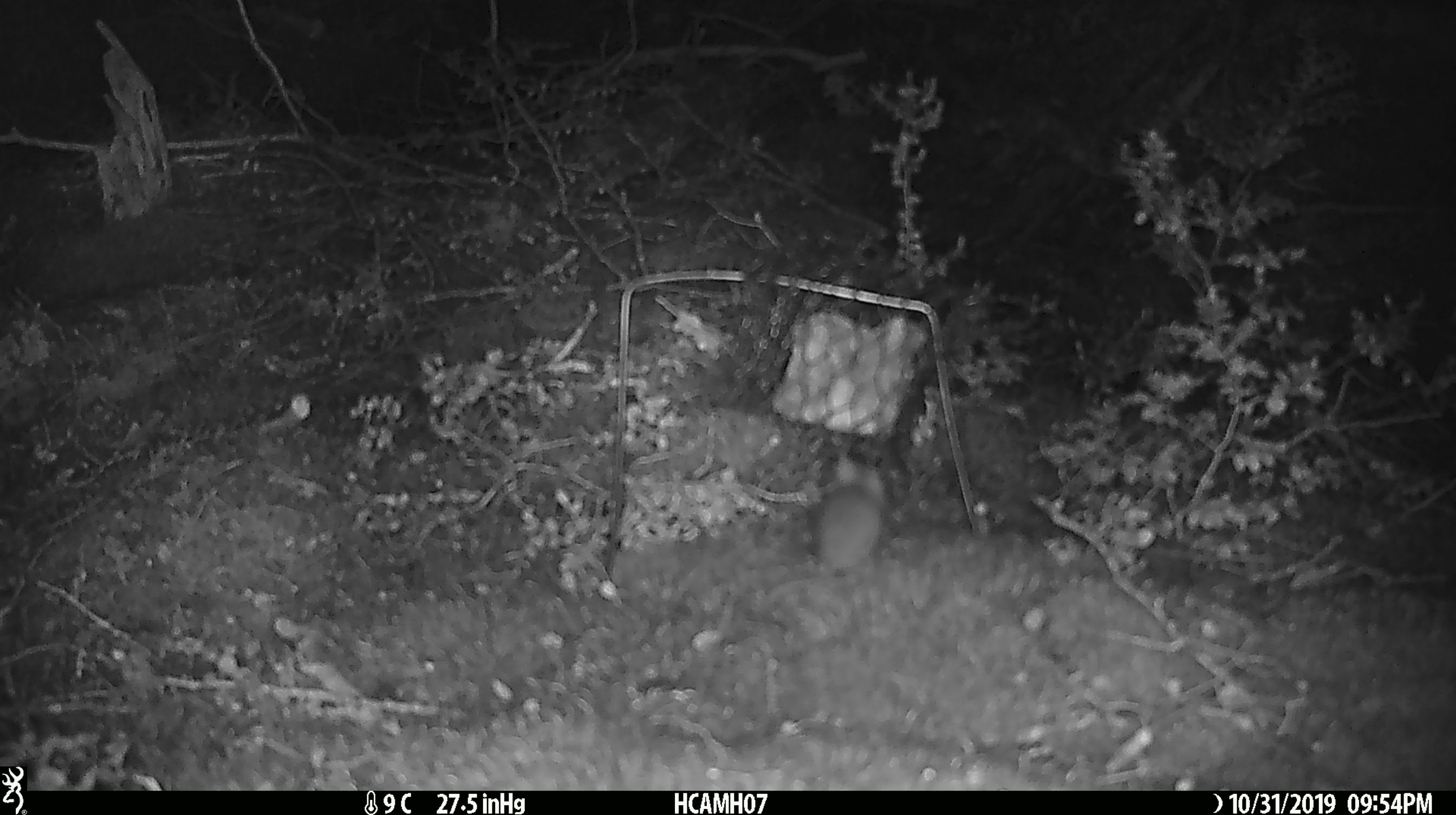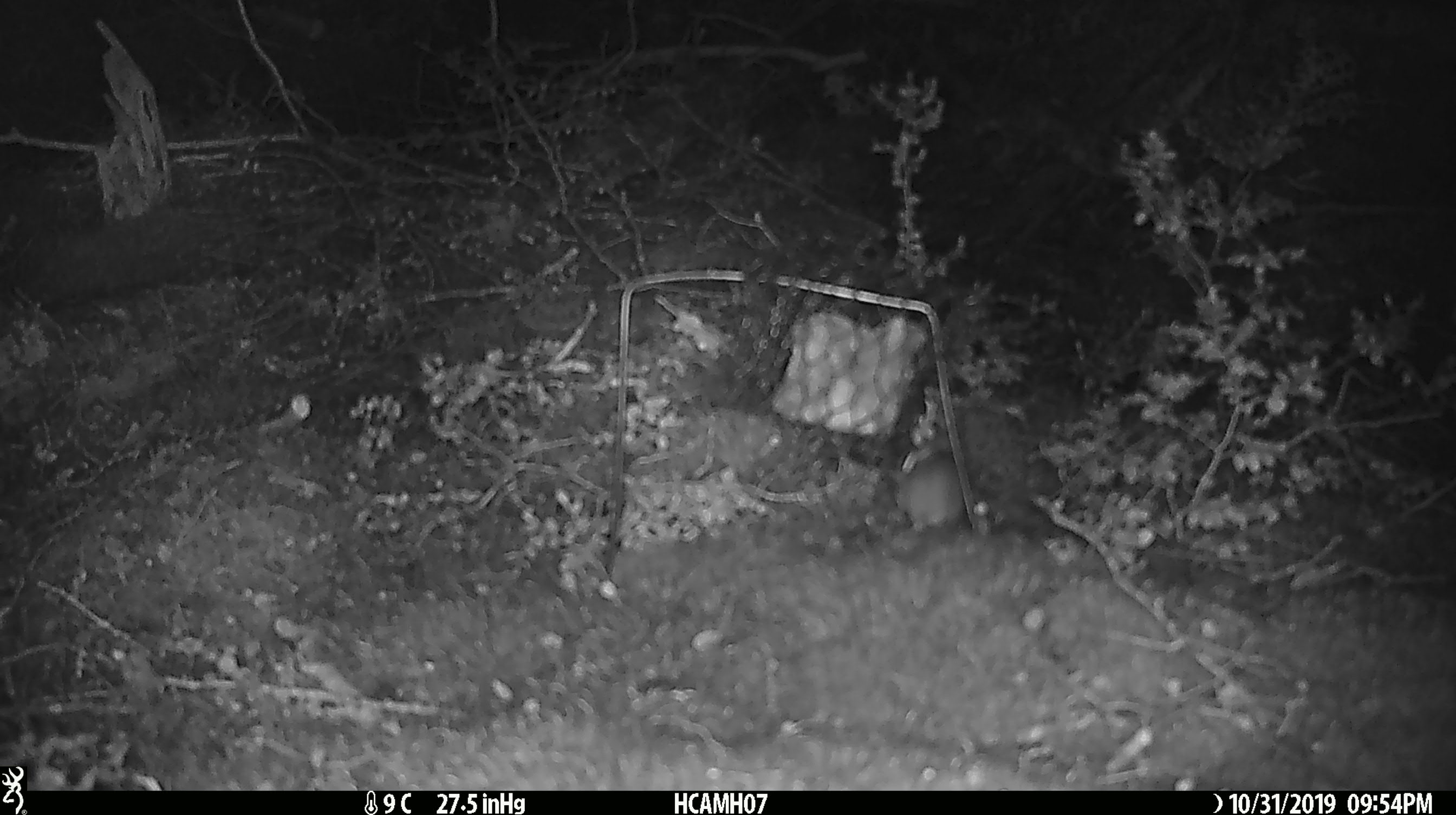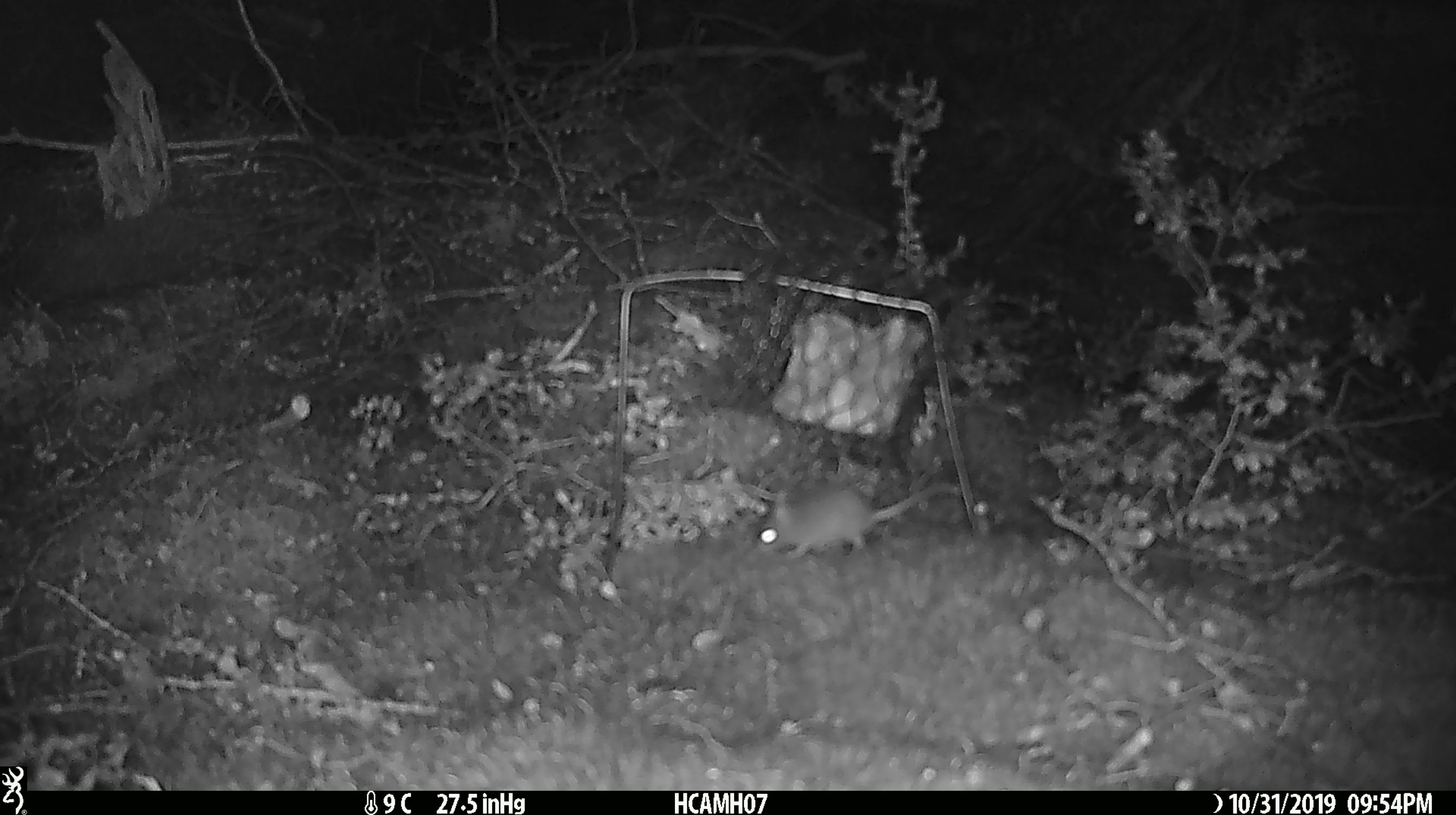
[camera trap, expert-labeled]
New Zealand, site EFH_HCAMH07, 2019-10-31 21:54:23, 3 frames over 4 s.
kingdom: Animalia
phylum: Chordata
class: Mammalia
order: Rodentia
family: Muridae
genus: Mus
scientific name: Mus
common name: mouse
Mouse (Mus).